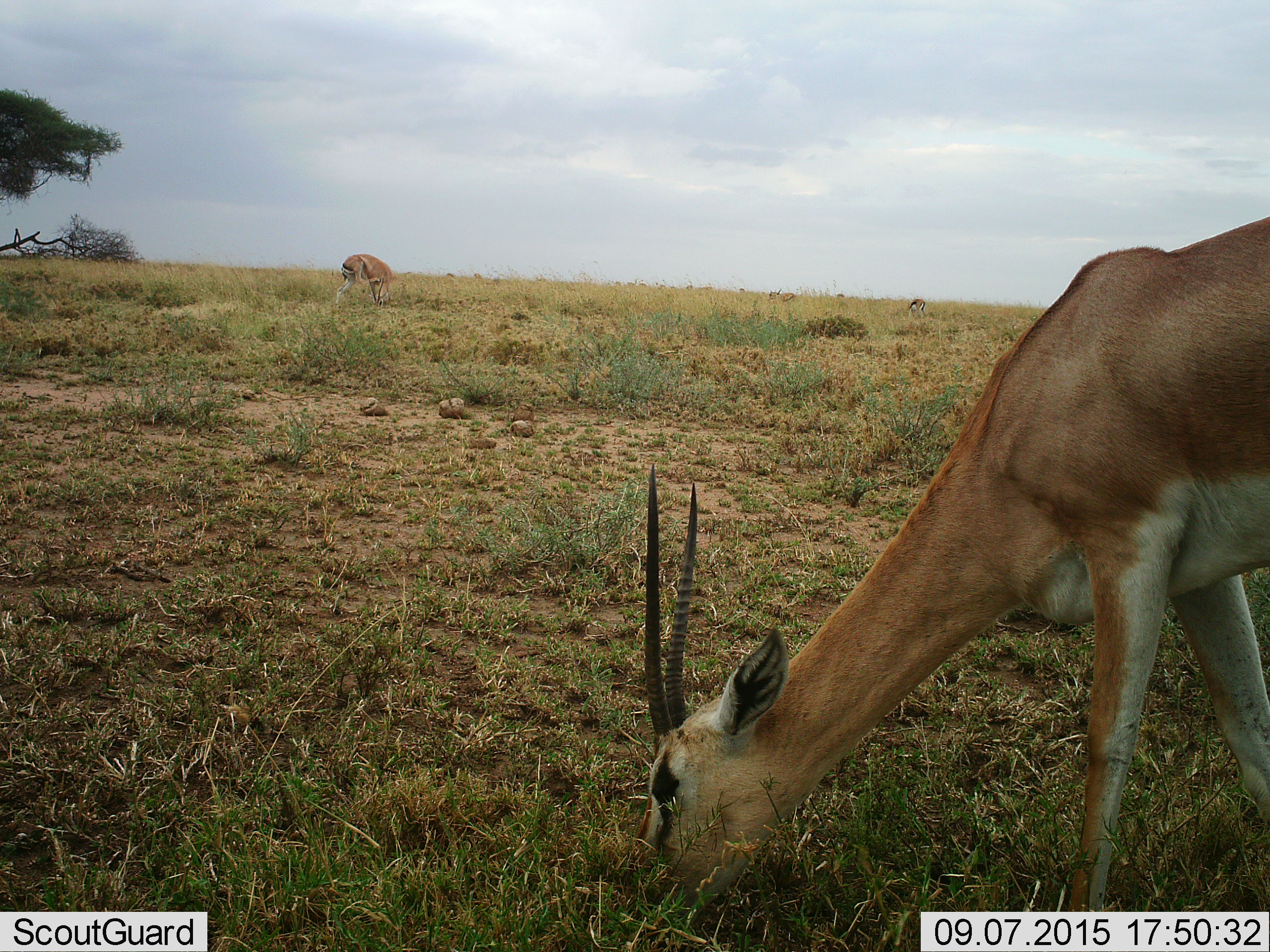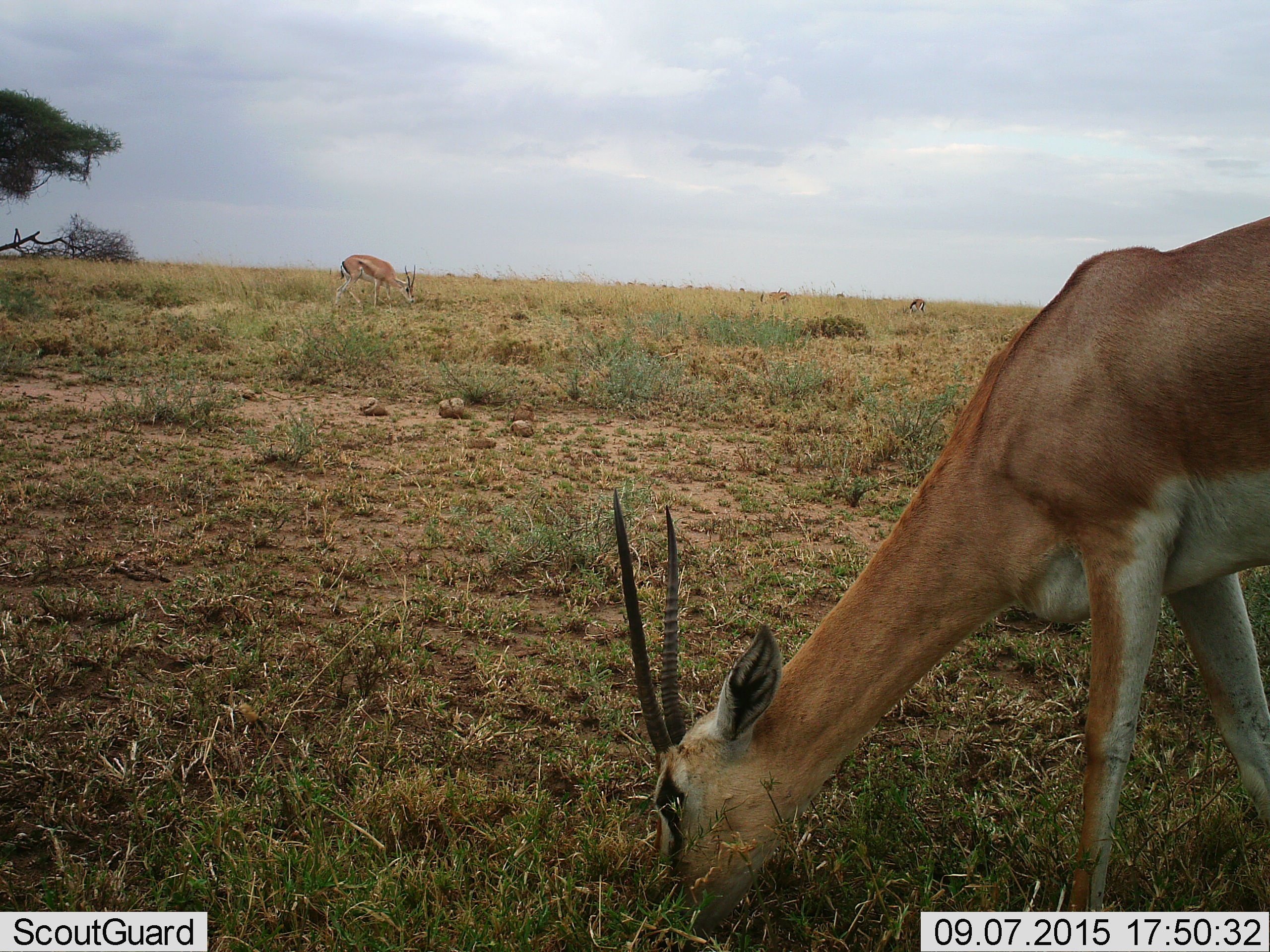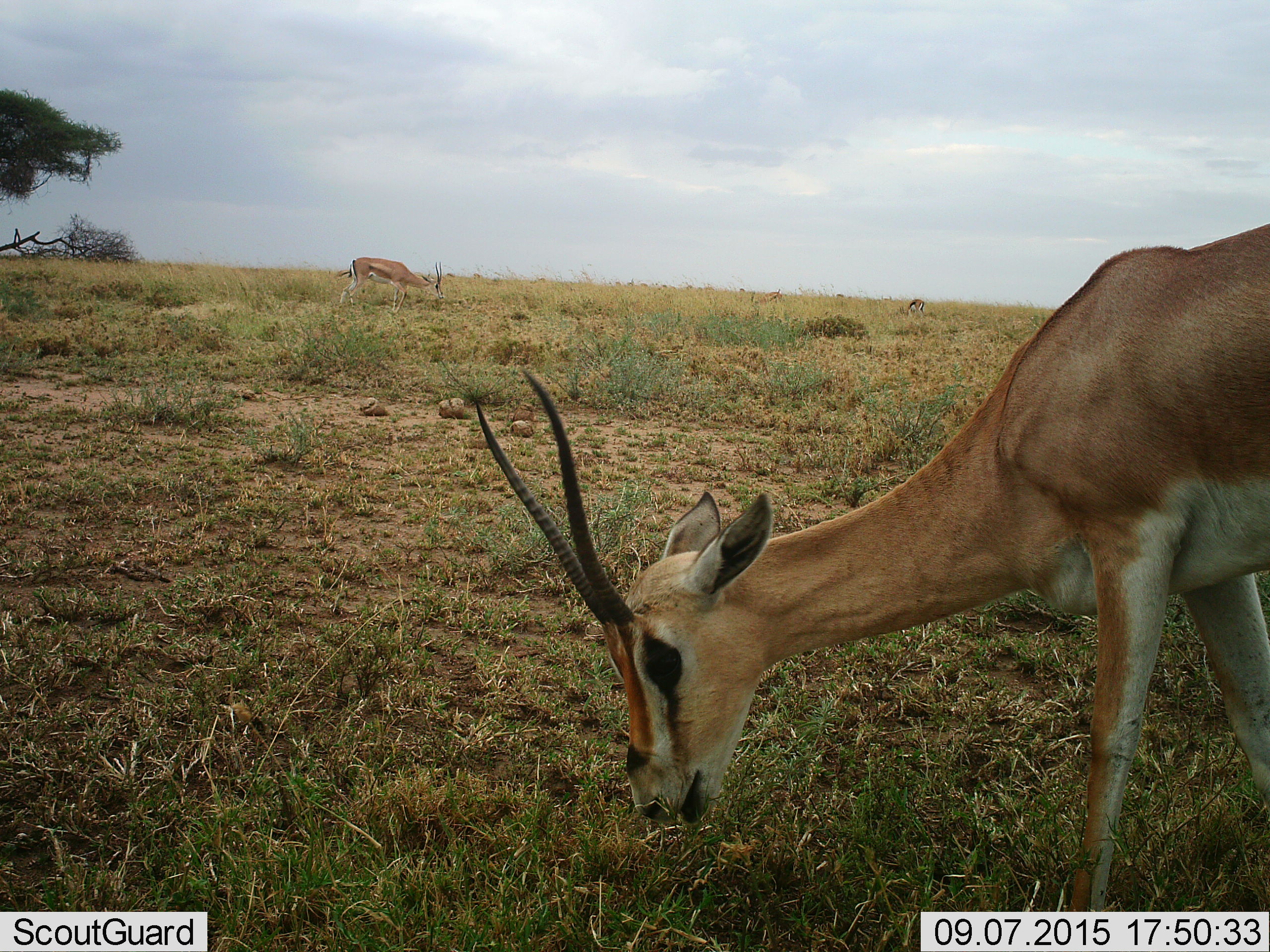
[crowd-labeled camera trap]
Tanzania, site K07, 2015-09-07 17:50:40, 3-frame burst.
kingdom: Animalia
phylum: Chordata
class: Mammalia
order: Artiodactyla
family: Bovidae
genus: Nanger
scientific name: Nanger granti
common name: grant's gazelle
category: gazellegrants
Gazellegrants (grant's gazelle) (Nanger granti), count 3. Behavior (volunteer vote fractions): standing 17%, resting 0%, moving 0%, interacting 17%. Young present (vote fraction): 0%. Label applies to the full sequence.